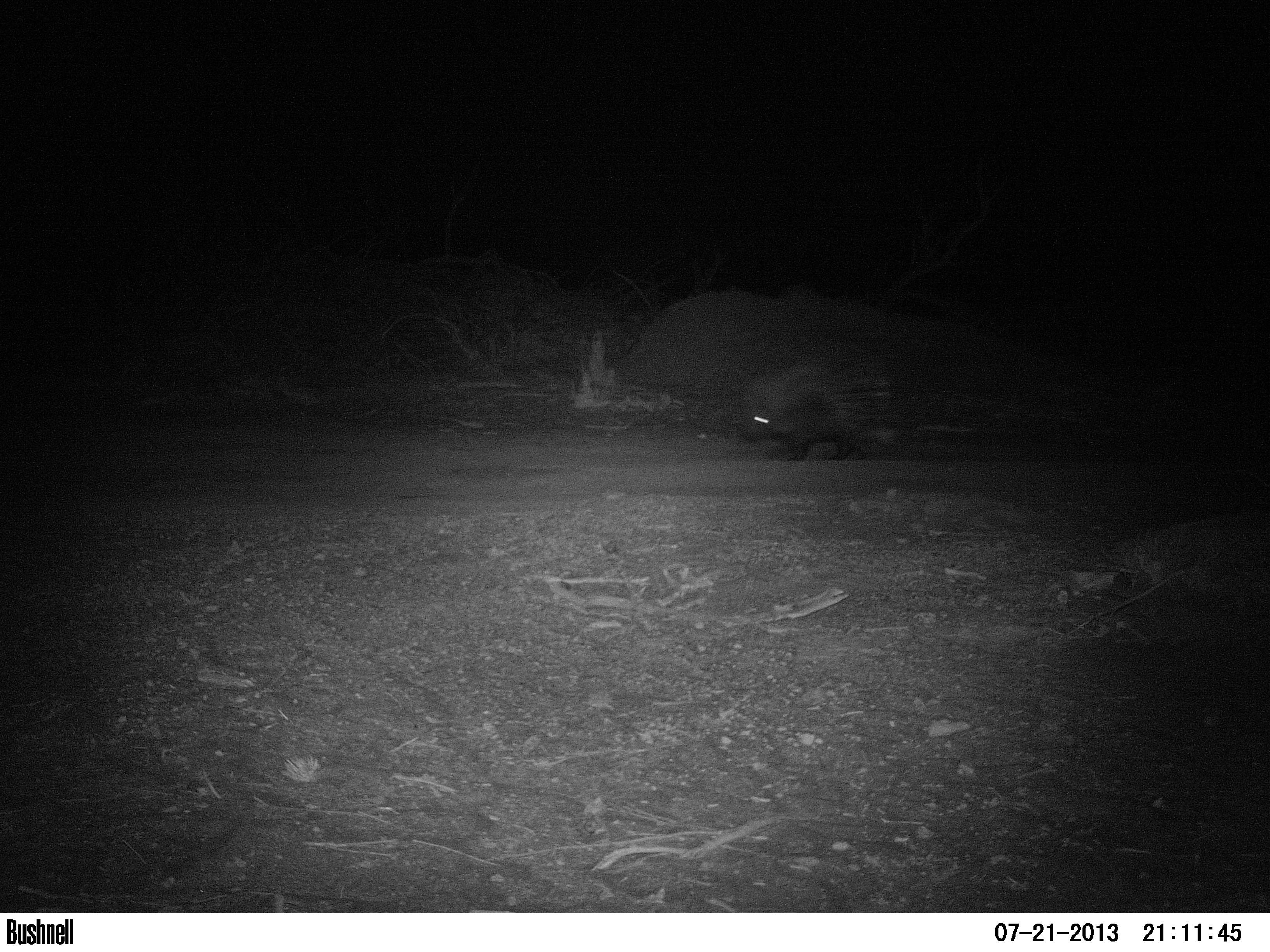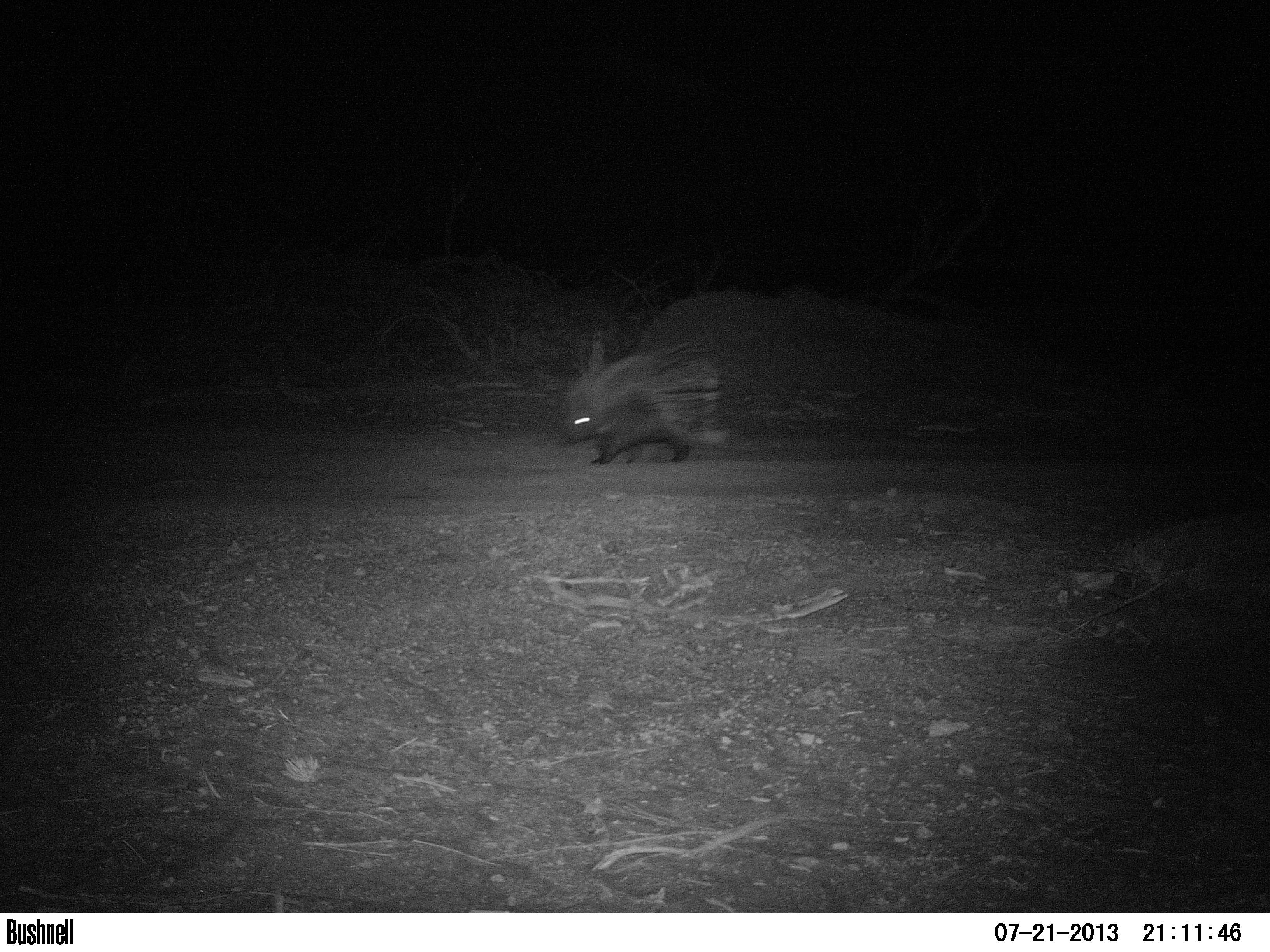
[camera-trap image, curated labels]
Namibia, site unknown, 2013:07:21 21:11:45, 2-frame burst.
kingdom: Animalia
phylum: Chordata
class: Mammalia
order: Rodentia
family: Hystricidae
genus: Hystrix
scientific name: Hystrix africaeaustralis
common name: cape porcupine